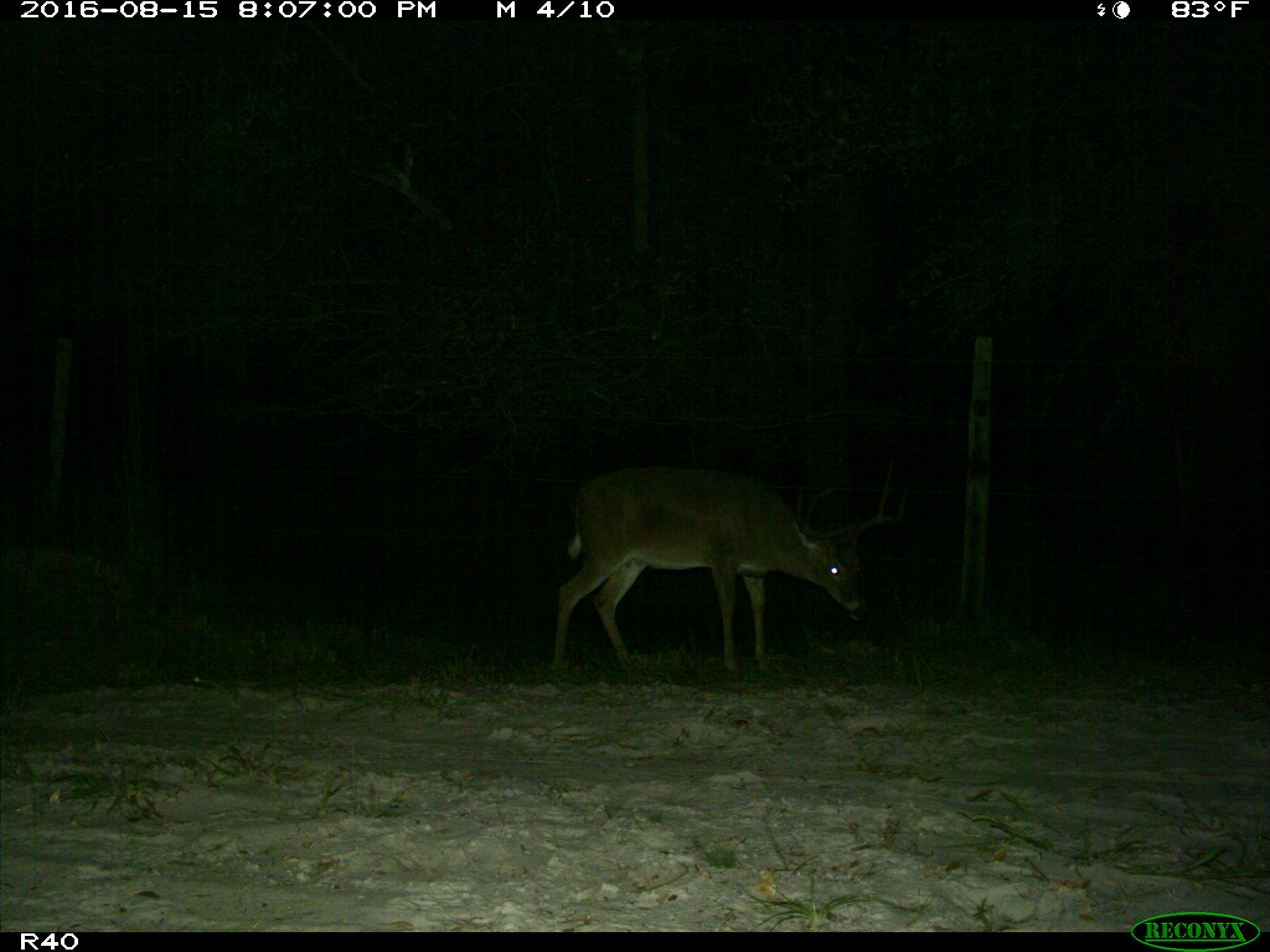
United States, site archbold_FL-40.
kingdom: Animalia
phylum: Chordata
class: Mammalia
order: Artiodactyla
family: Cervidae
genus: Odocoileus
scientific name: Odocoileus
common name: deer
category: unidentified deer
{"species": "unidentified deer (deer) (Odocoileus)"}